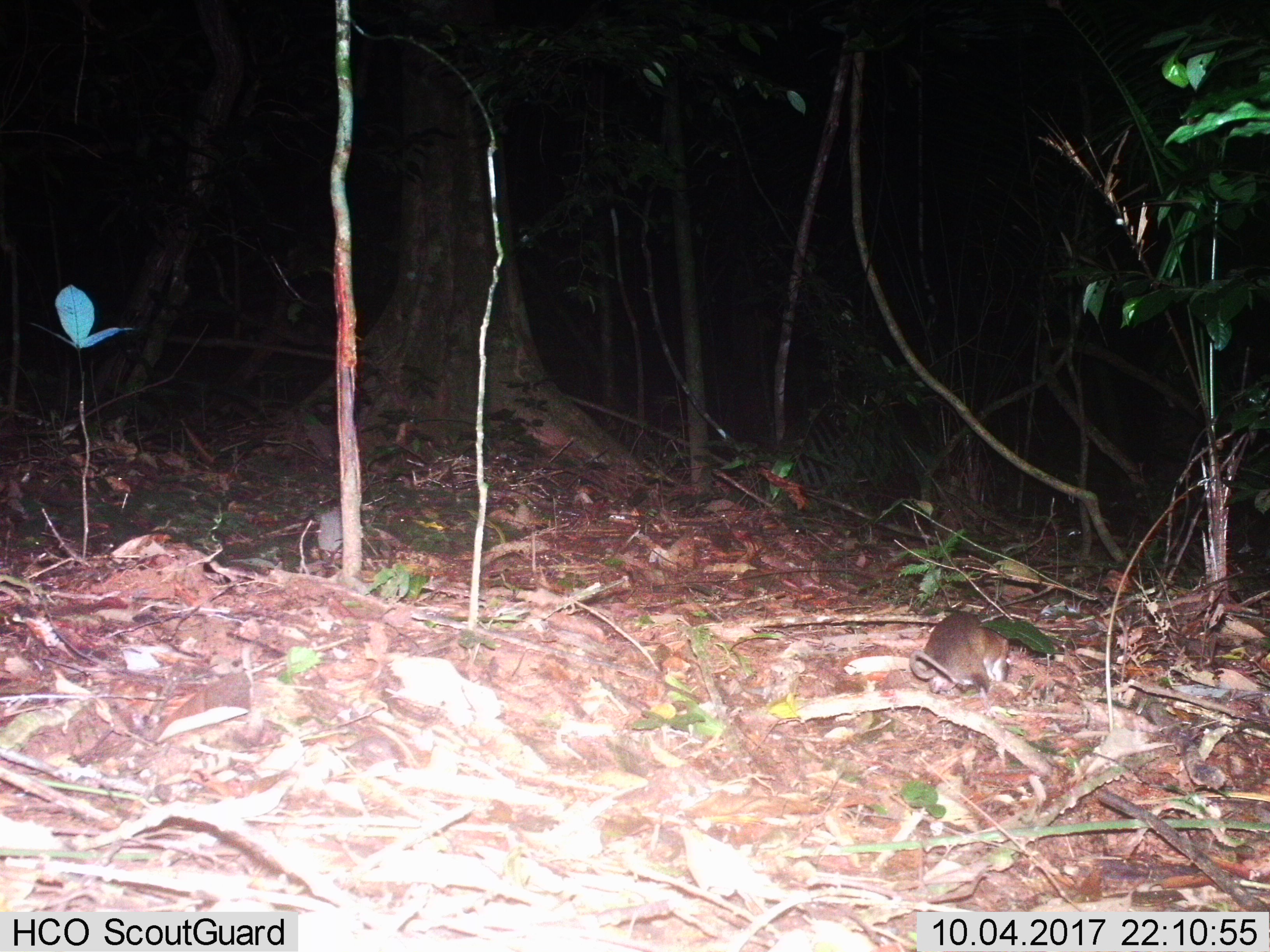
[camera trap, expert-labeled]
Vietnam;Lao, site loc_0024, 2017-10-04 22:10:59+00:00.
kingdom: Animalia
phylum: Chordata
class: Mammalia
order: Rodentia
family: Muridae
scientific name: Muridae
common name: old-world mice and rats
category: unidentified murid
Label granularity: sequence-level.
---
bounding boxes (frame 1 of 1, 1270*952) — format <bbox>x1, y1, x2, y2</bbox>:
unidentified murid: <bbox>908, 609, 1012, 699</bbox>